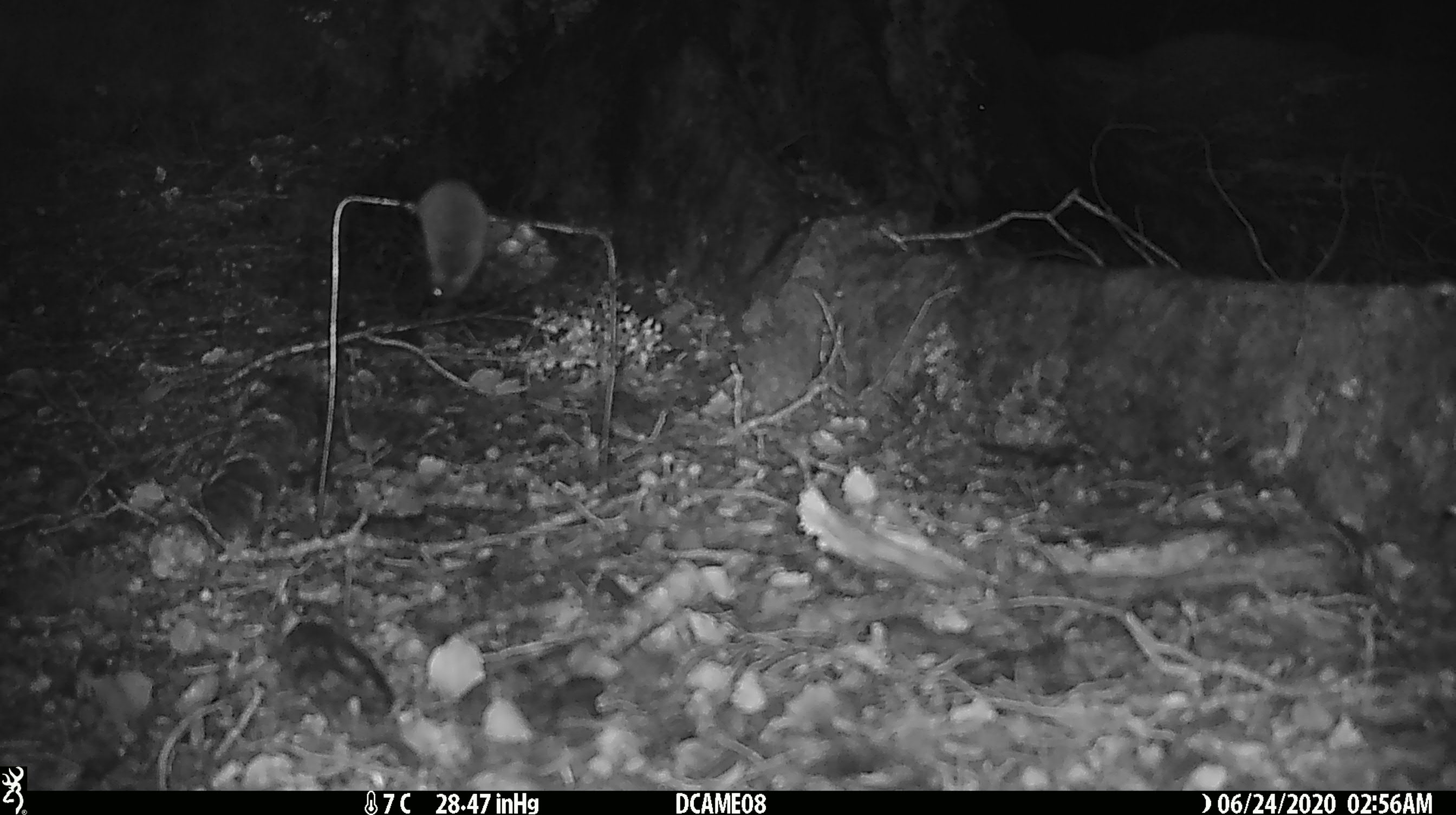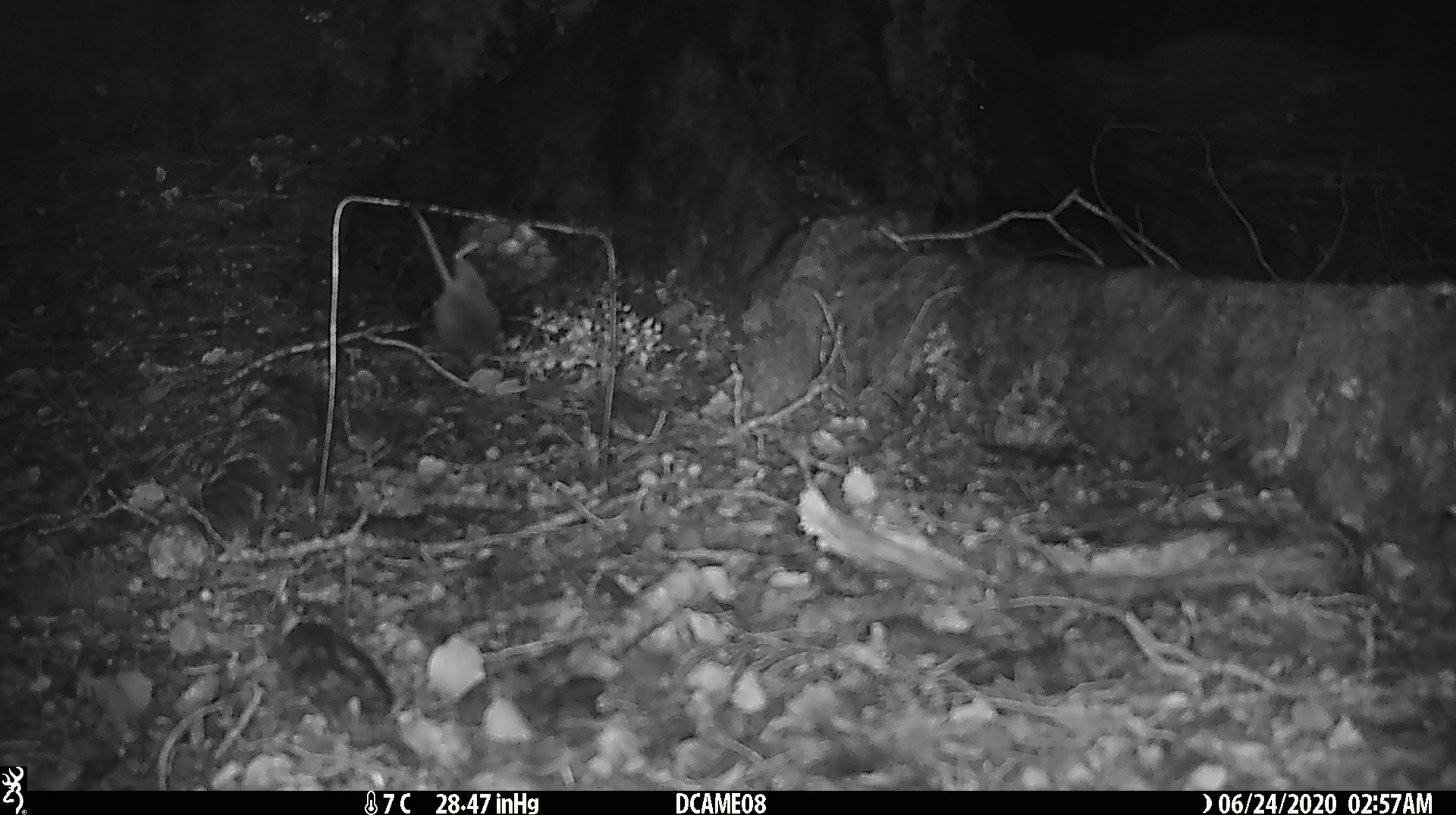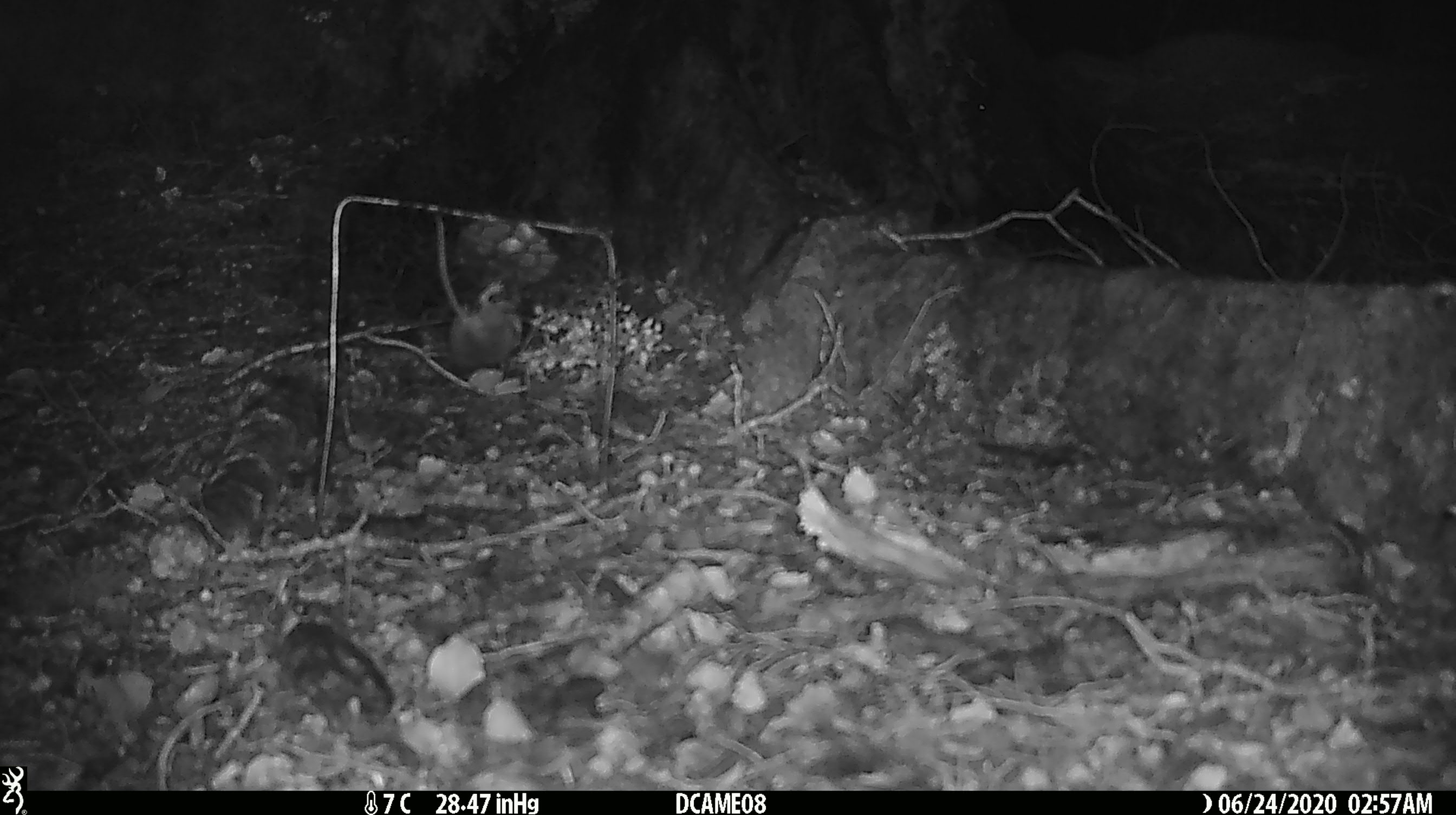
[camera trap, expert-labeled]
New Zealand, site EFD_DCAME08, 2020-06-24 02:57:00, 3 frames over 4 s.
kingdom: Animalia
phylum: Chordata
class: Mammalia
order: Rodentia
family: Muridae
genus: Mus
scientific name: Mus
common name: mouse